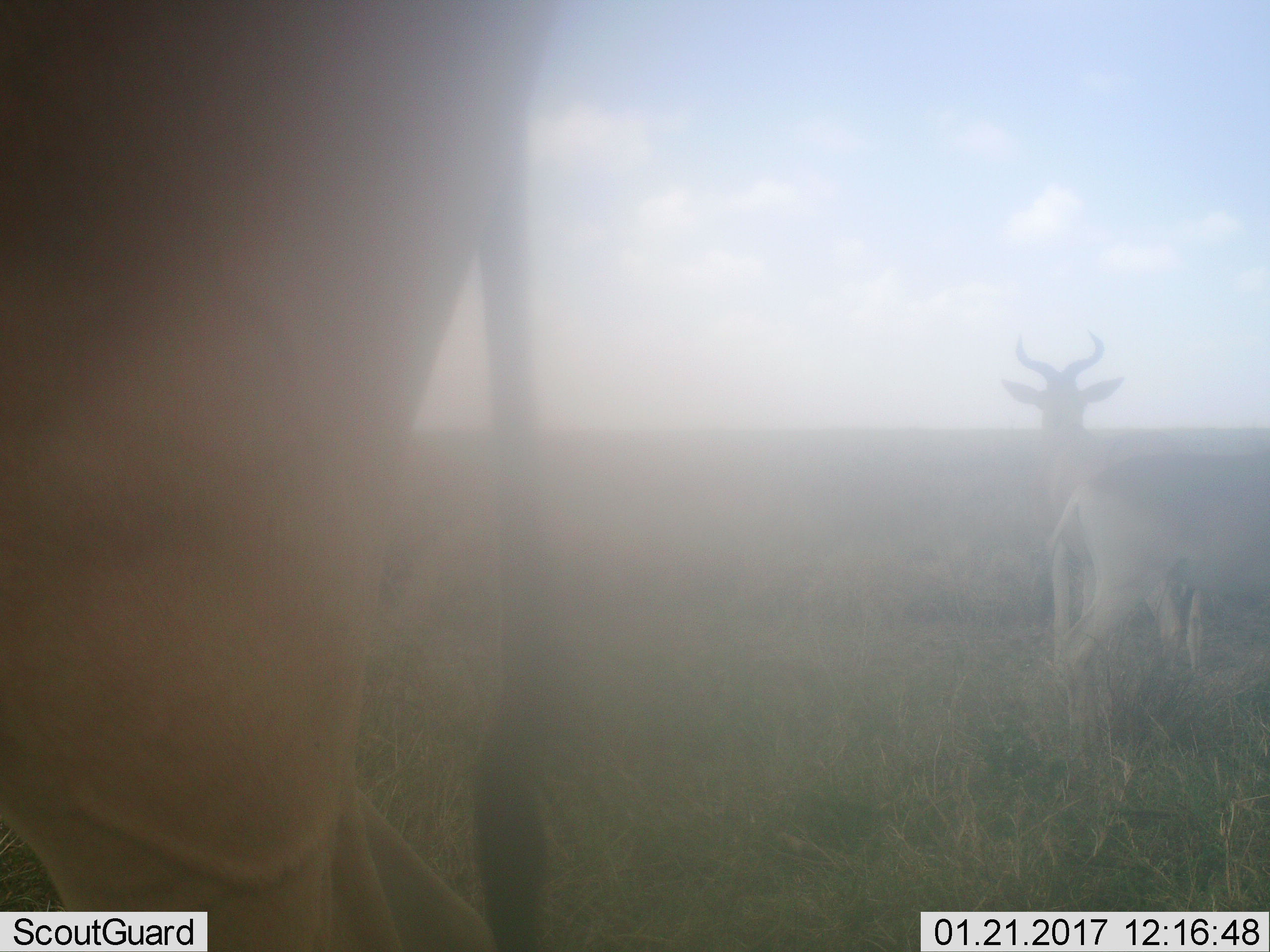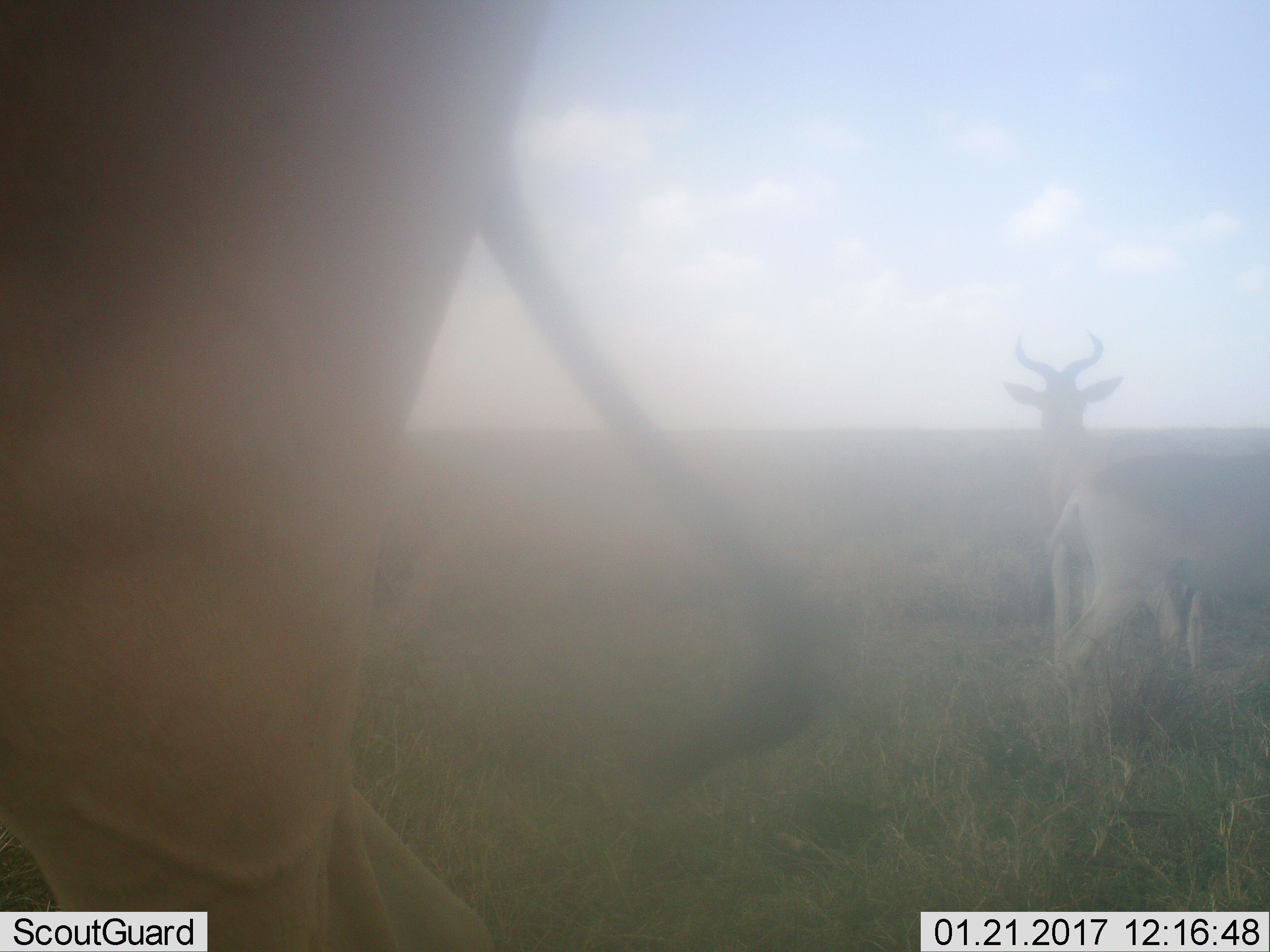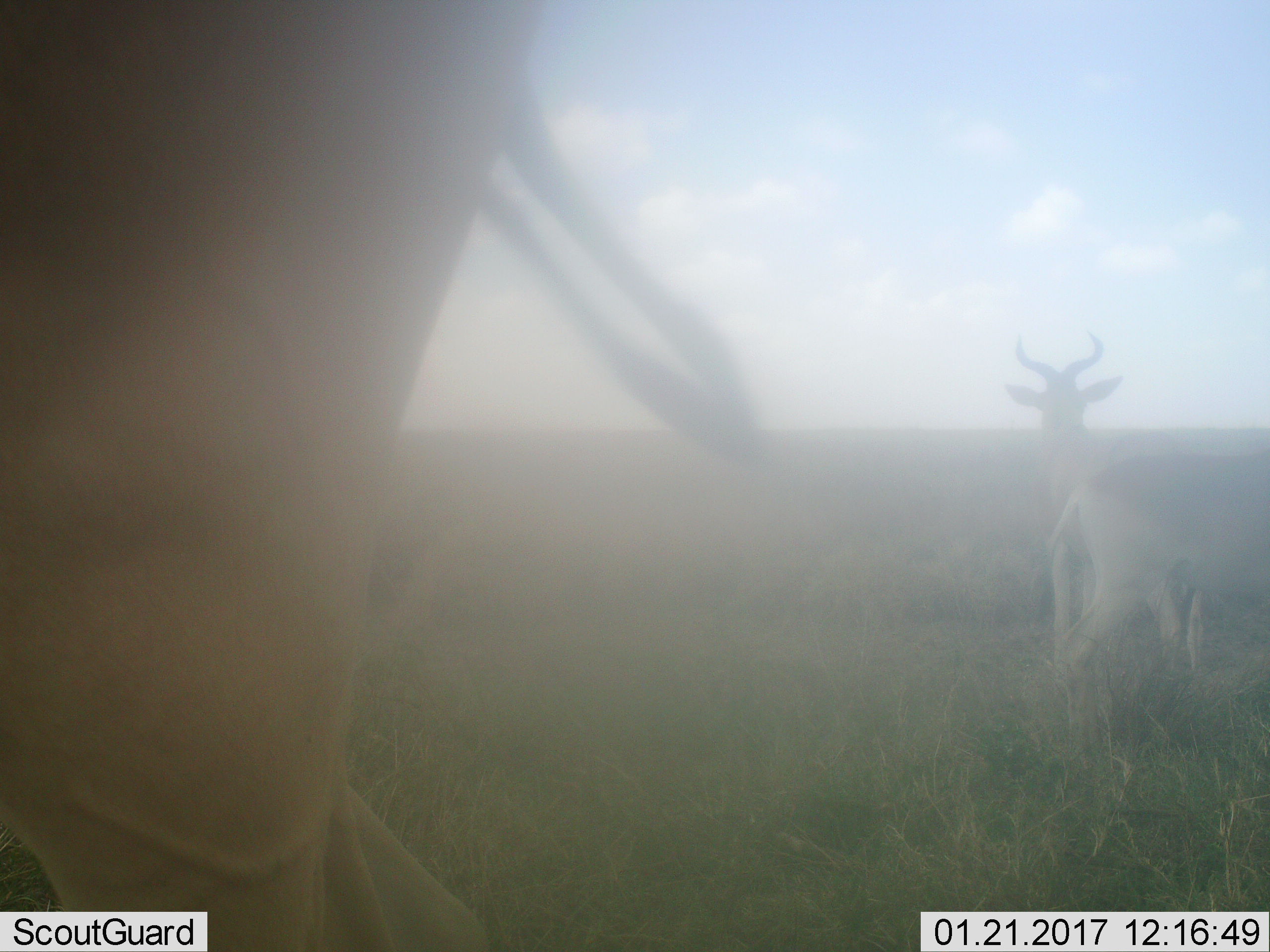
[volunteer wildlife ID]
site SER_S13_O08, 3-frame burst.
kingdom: Animalia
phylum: Chordata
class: Mammalia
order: Artiodactyla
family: Bovidae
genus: Alcelaphus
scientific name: Alcelaphus buselaphus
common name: hartebeest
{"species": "hartebeest (Alcelaphus buselaphus)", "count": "3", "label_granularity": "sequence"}